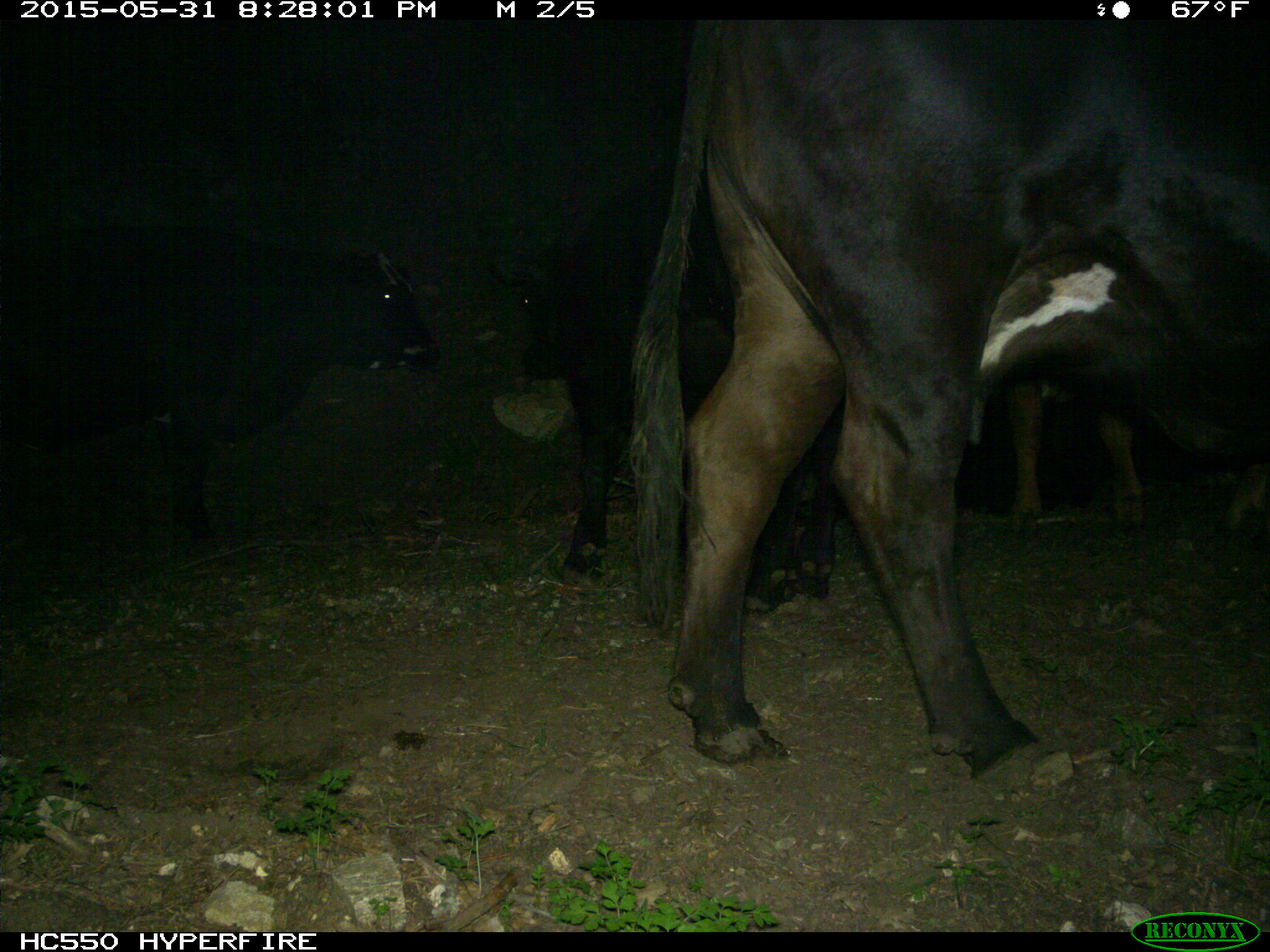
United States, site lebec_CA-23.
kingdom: Animalia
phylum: Chordata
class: Mammalia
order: Artiodactyla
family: Bovidae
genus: Bos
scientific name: Bos taurus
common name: domestic cow